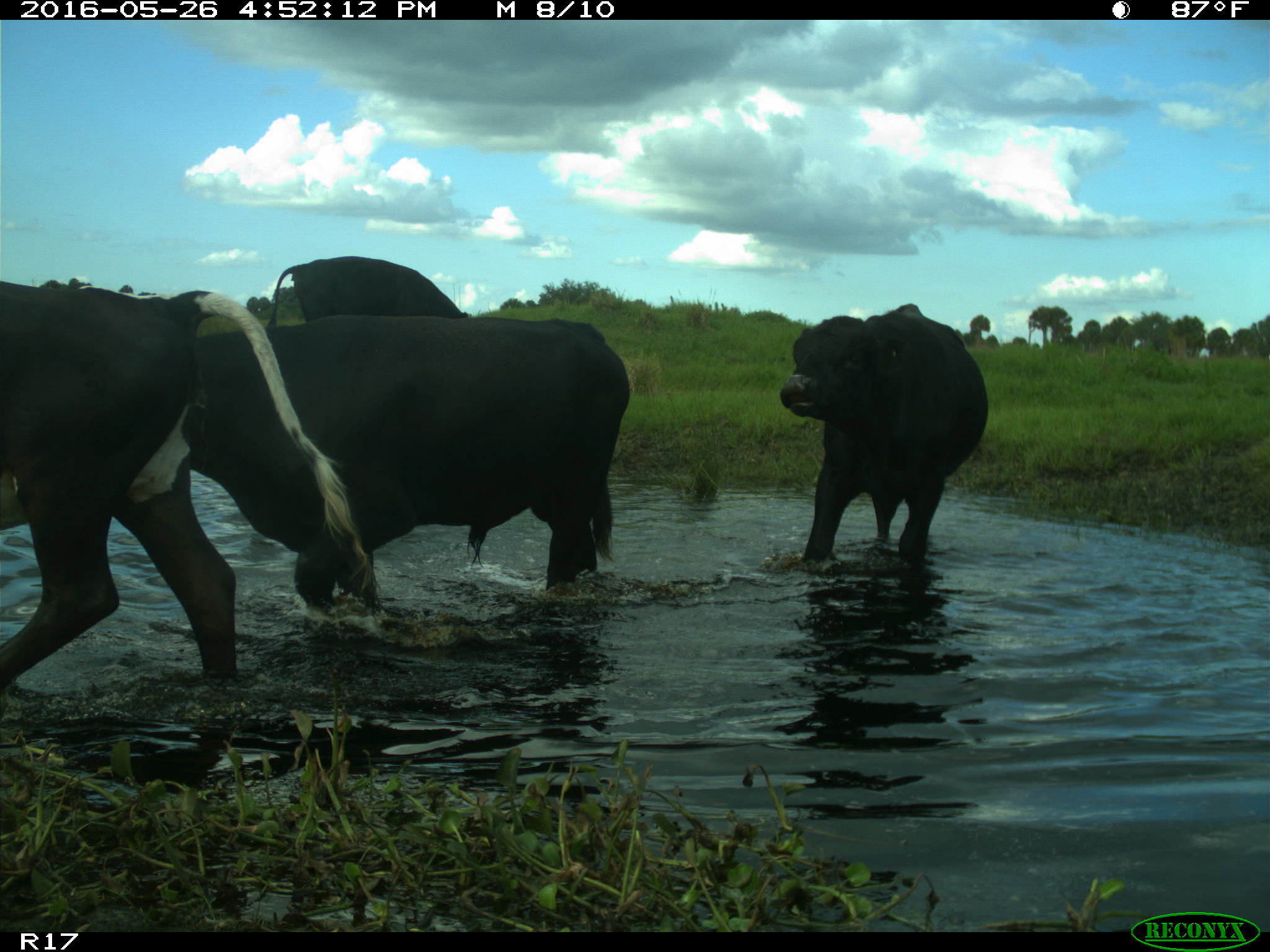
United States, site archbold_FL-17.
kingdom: Animalia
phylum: Chordata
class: Mammalia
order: Artiodactyla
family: Bovidae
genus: Bos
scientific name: Bos taurus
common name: domestic cow